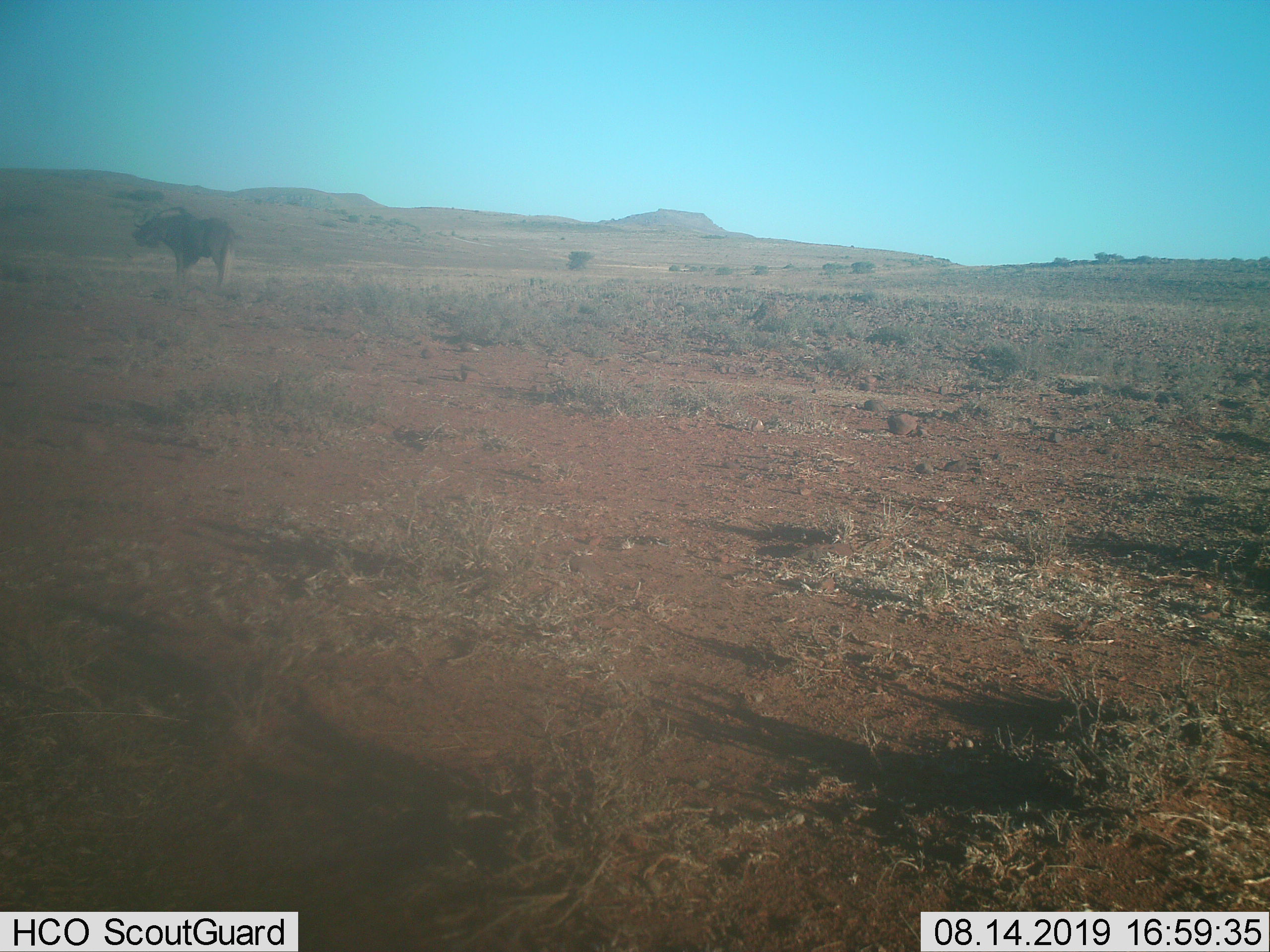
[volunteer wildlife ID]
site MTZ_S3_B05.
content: unidentified animal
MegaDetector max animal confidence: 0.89